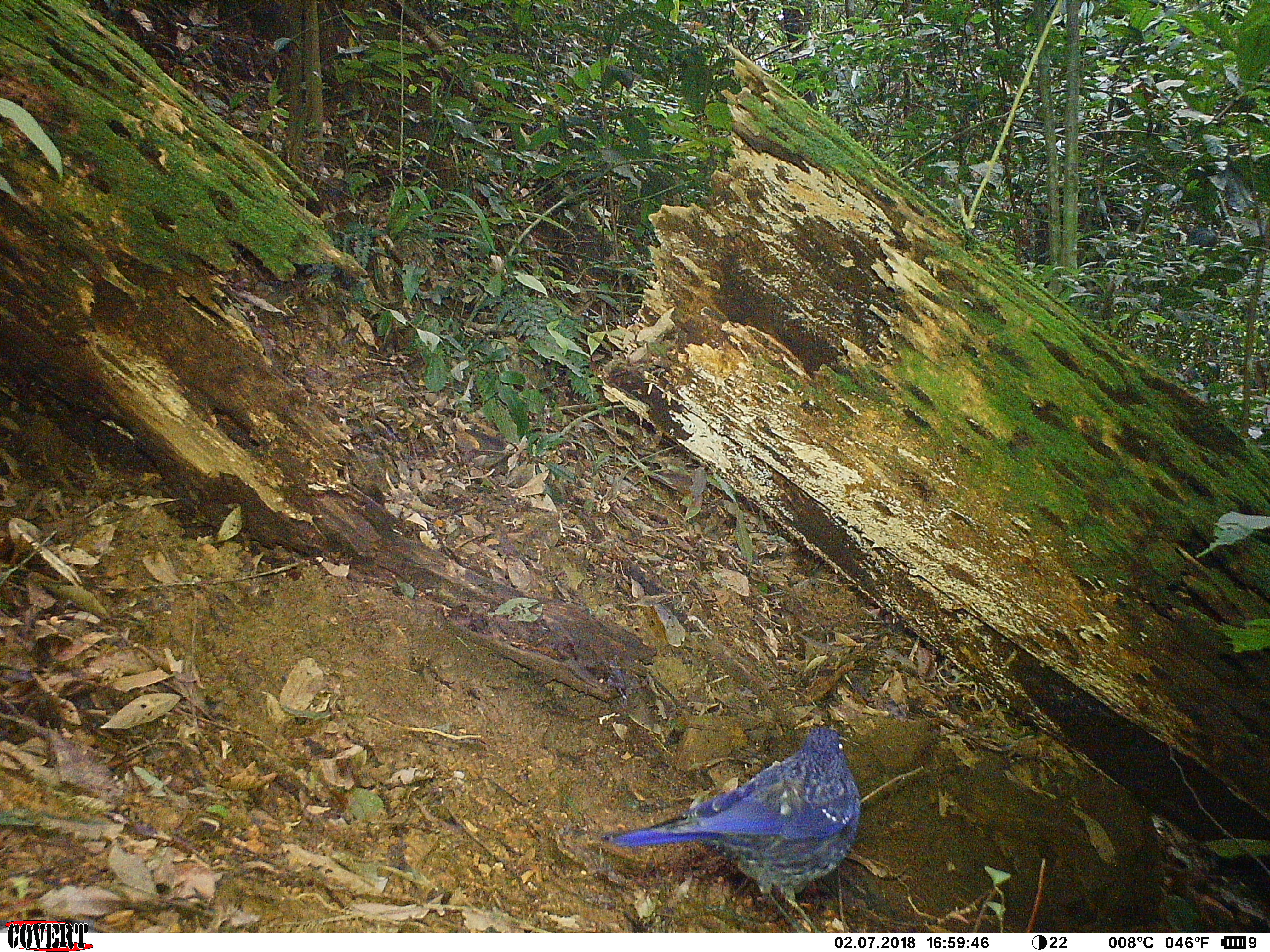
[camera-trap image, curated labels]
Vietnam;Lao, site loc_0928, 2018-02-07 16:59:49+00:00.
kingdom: Animalia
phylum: Chordata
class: Aves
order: Passeriformes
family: Muscicapidae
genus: Myophonus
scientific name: Myophonus caeruleus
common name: blue whistling thrush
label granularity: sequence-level